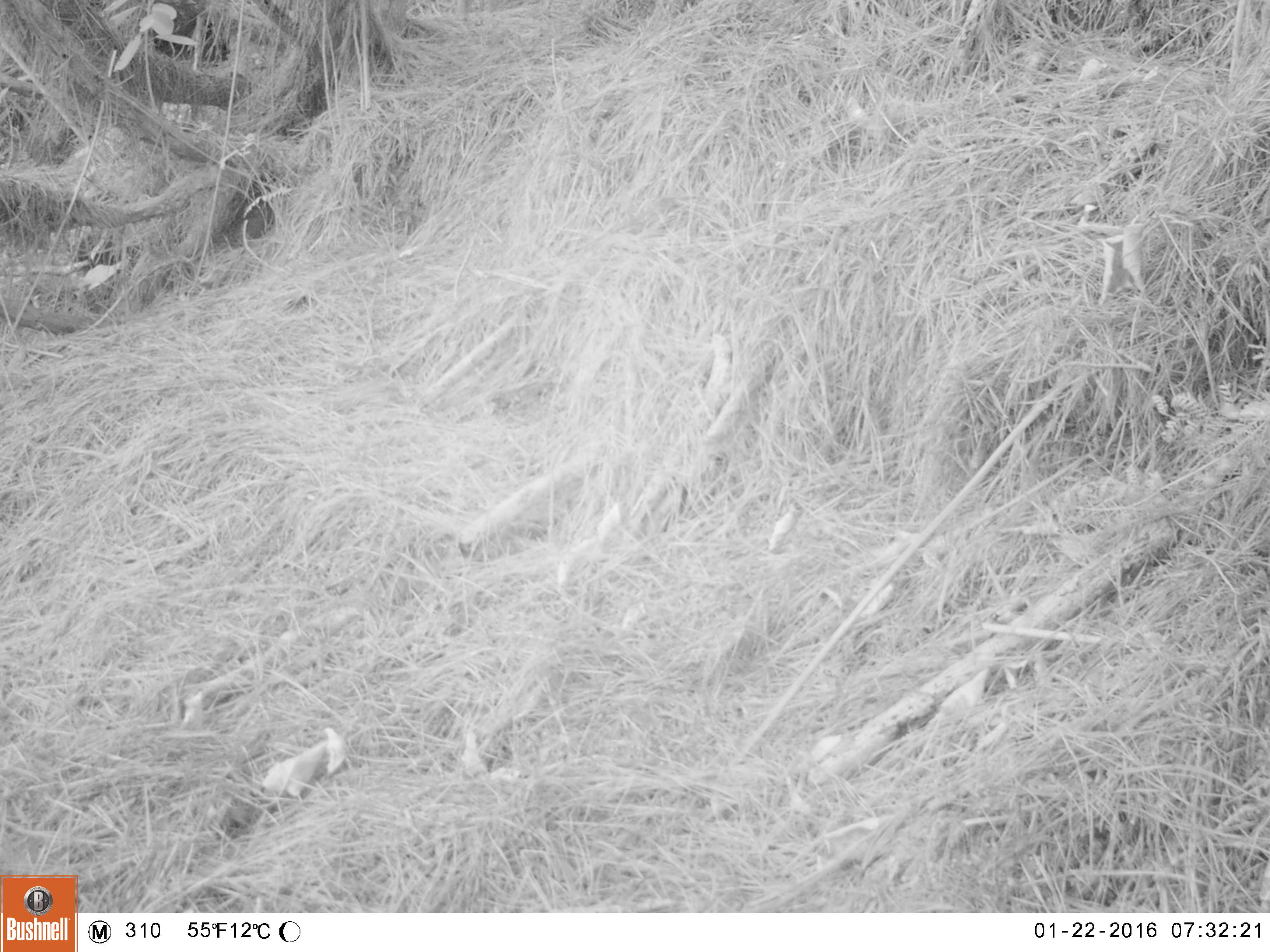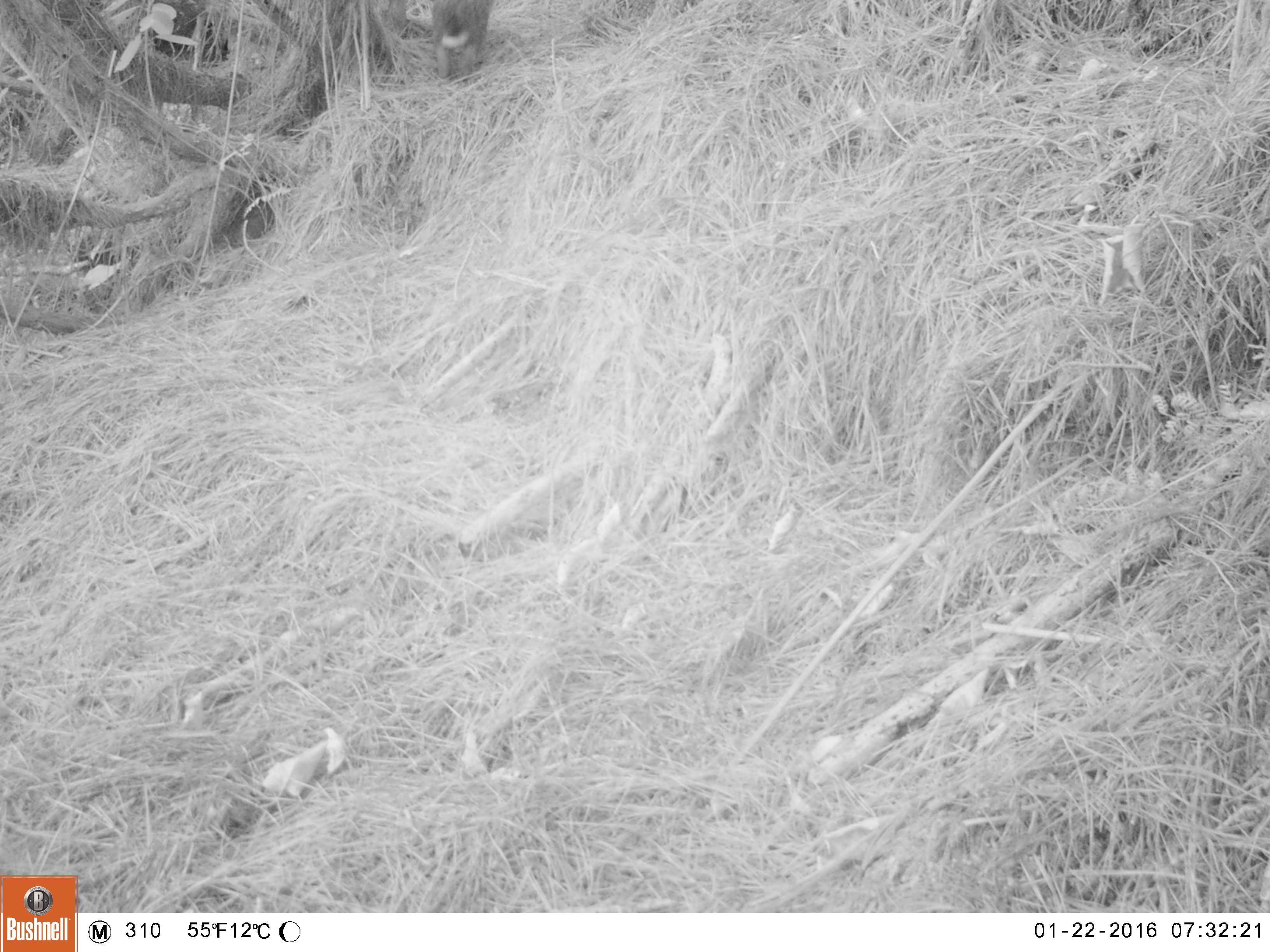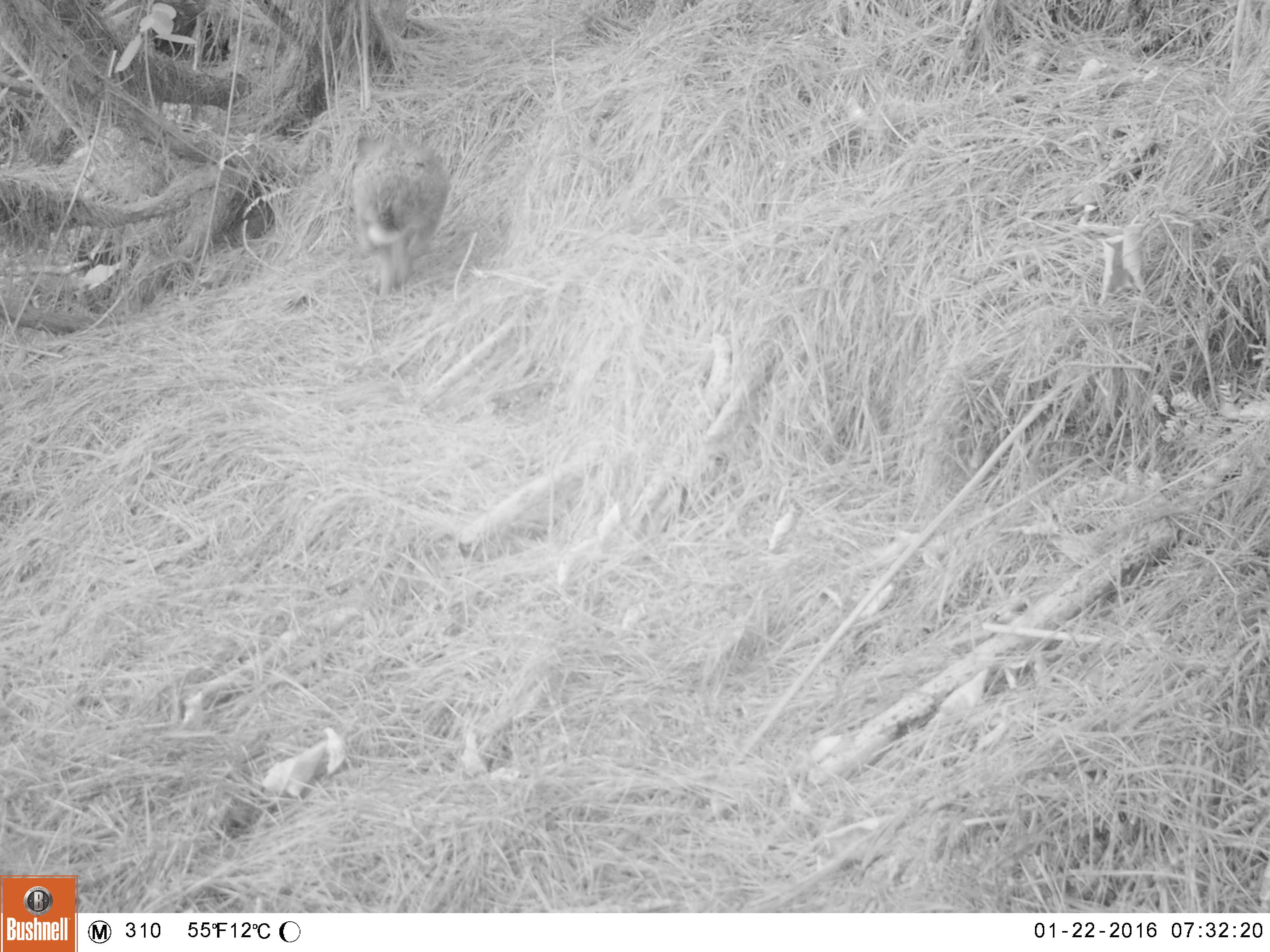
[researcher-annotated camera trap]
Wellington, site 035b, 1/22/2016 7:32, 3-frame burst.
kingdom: Animalia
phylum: Chordata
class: Mammalia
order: Lagomorpha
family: Leporidae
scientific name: Leporidae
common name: rabbit